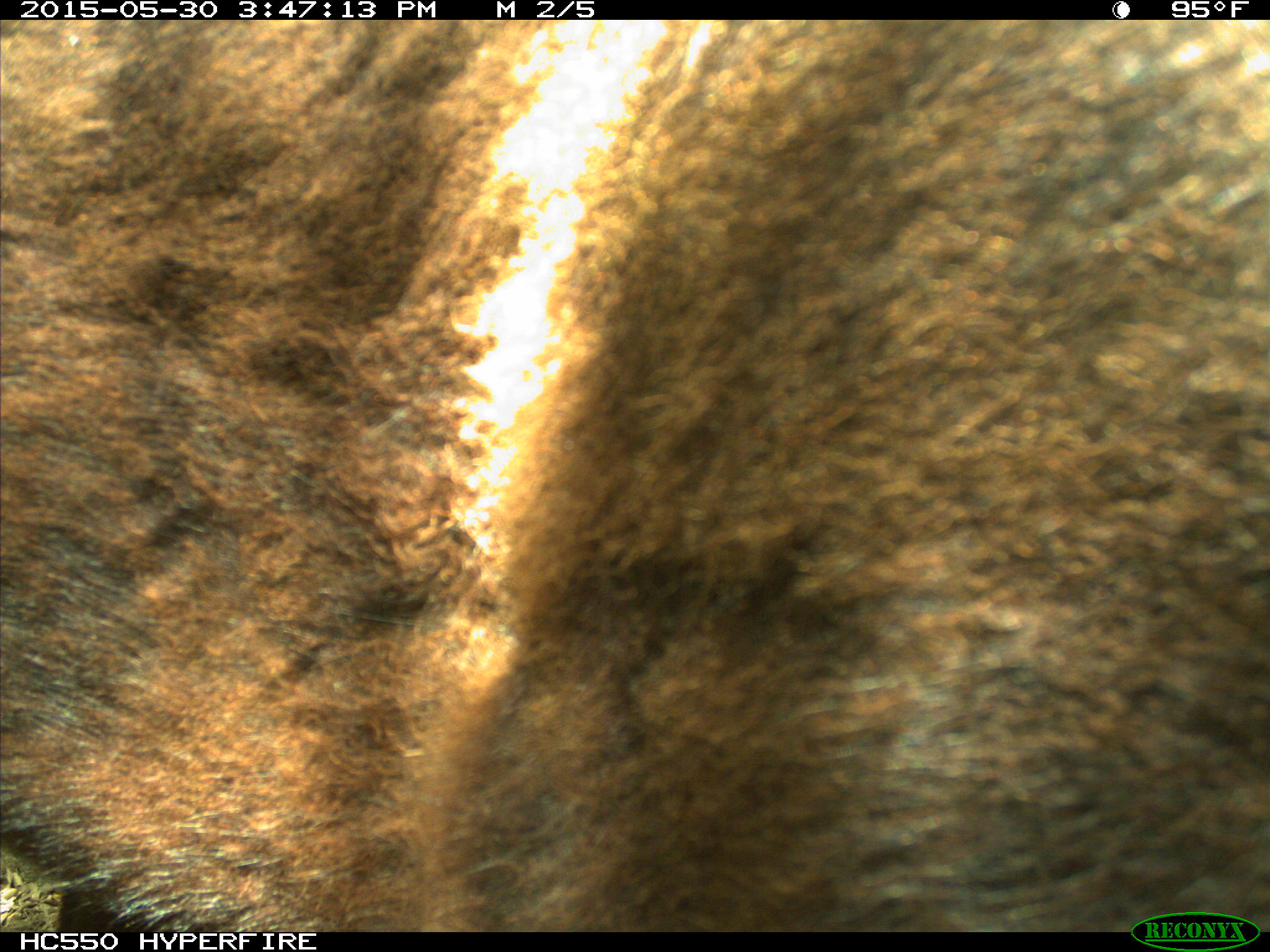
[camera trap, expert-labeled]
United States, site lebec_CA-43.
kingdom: Animalia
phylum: Chordata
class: Mammalia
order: Artiodactyla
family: Bovidae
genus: Bos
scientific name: Bos taurus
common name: domestic cow